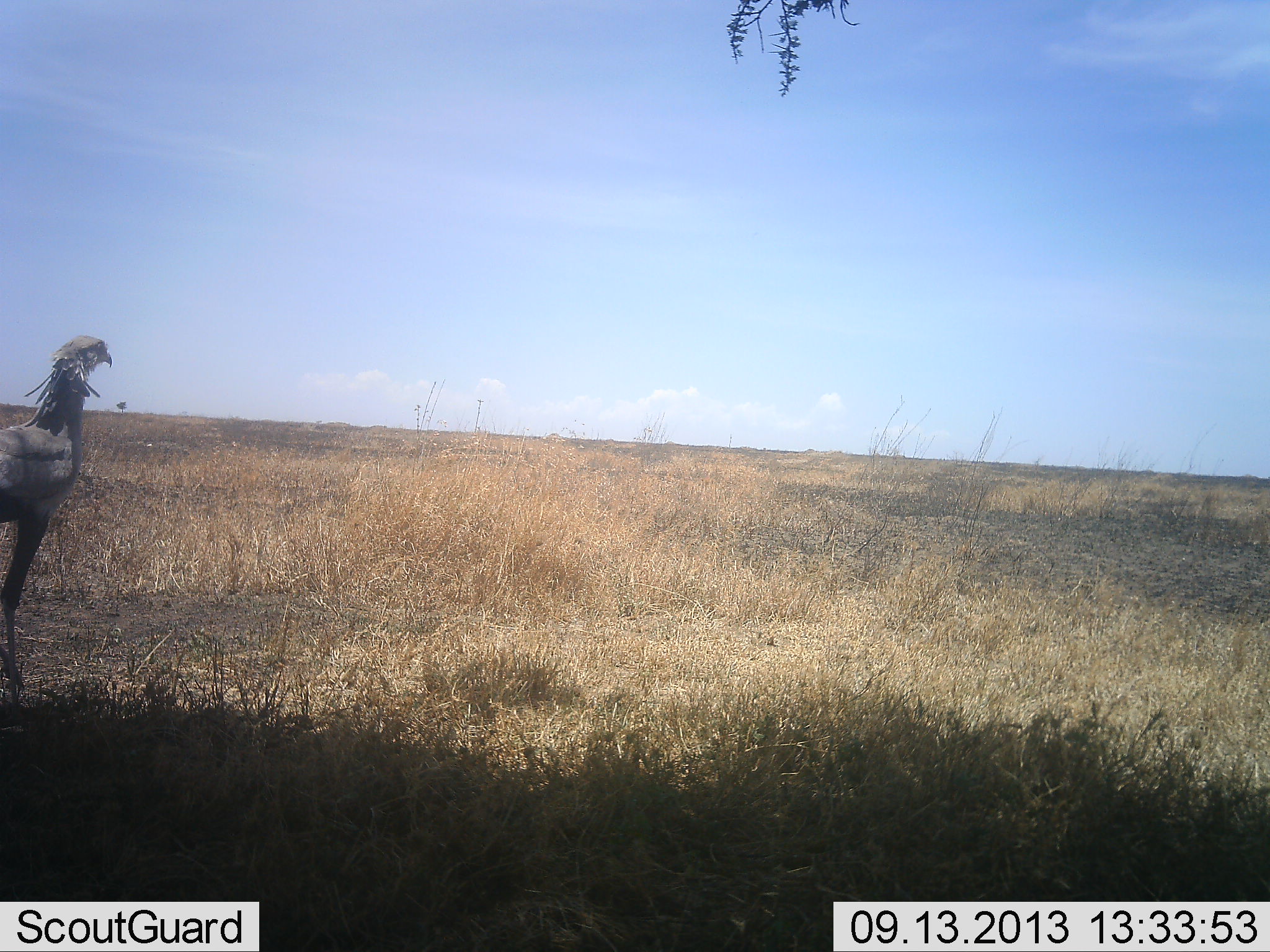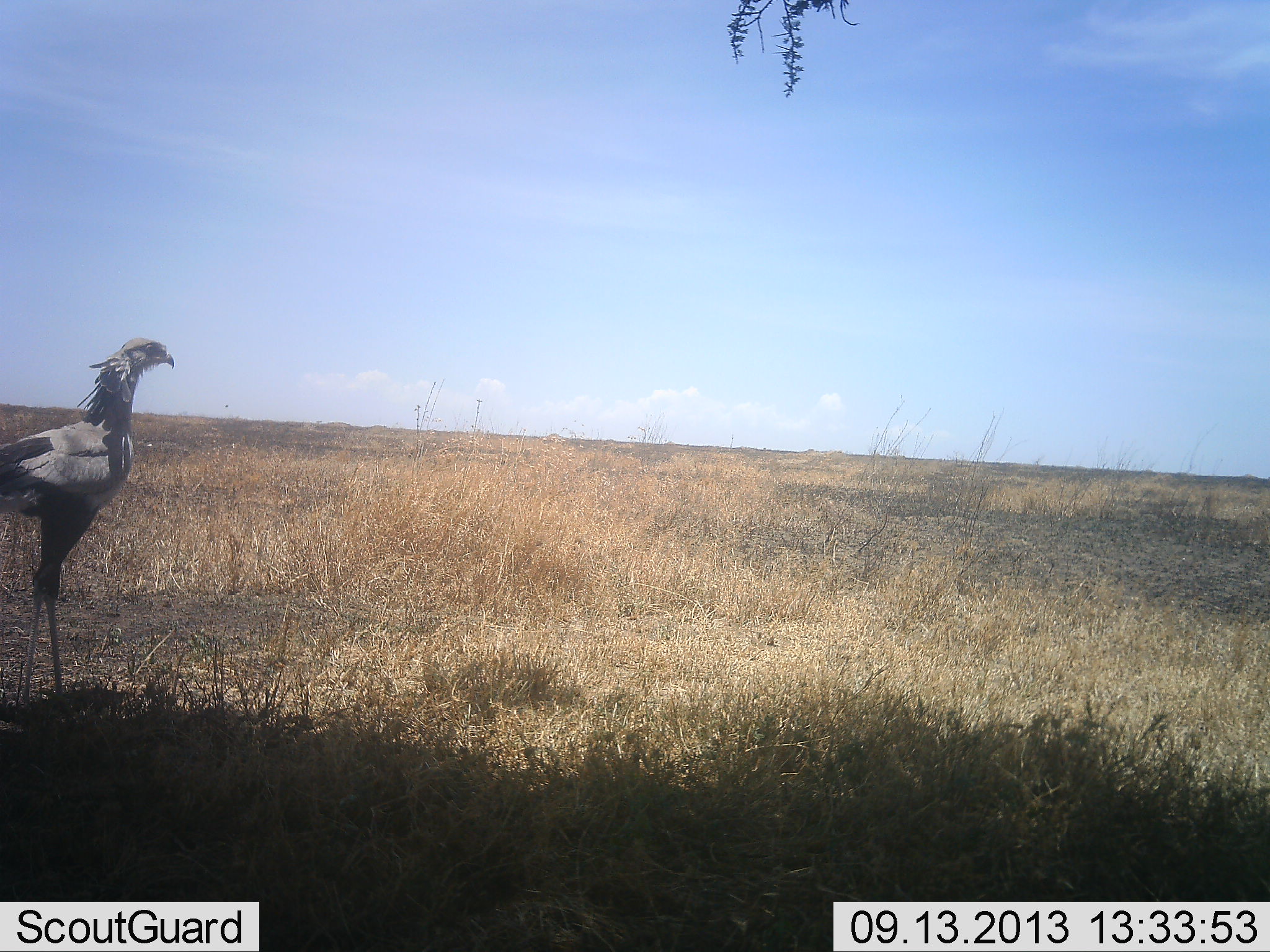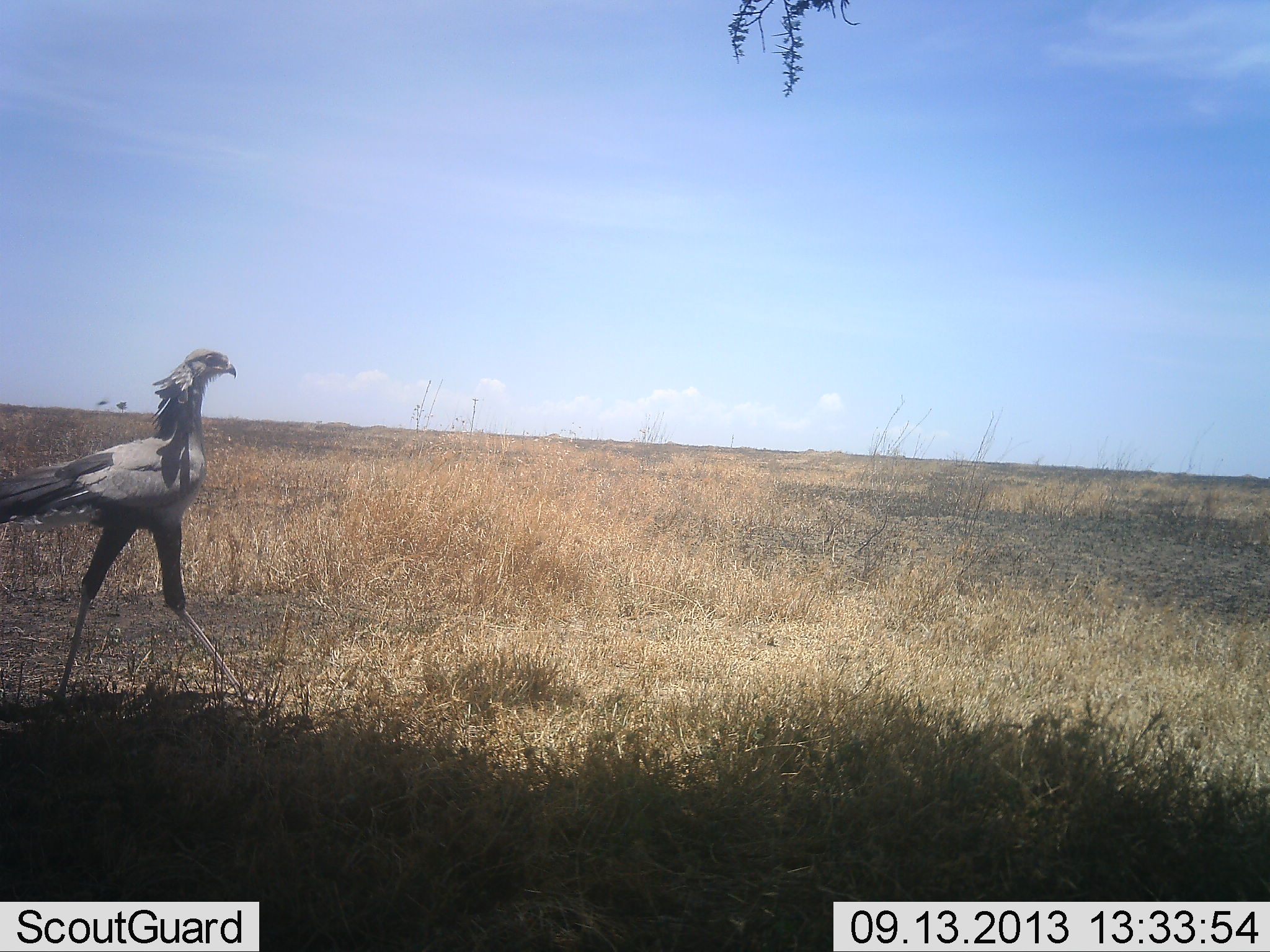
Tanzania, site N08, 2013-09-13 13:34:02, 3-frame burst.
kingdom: Animalia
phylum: Chordata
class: Aves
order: Accipitriformes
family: Sagittariidae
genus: Sagittarius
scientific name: Sagittarius serpentarius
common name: secretary bird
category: secretarybird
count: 1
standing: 10%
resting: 10%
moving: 90%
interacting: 0%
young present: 0%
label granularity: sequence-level